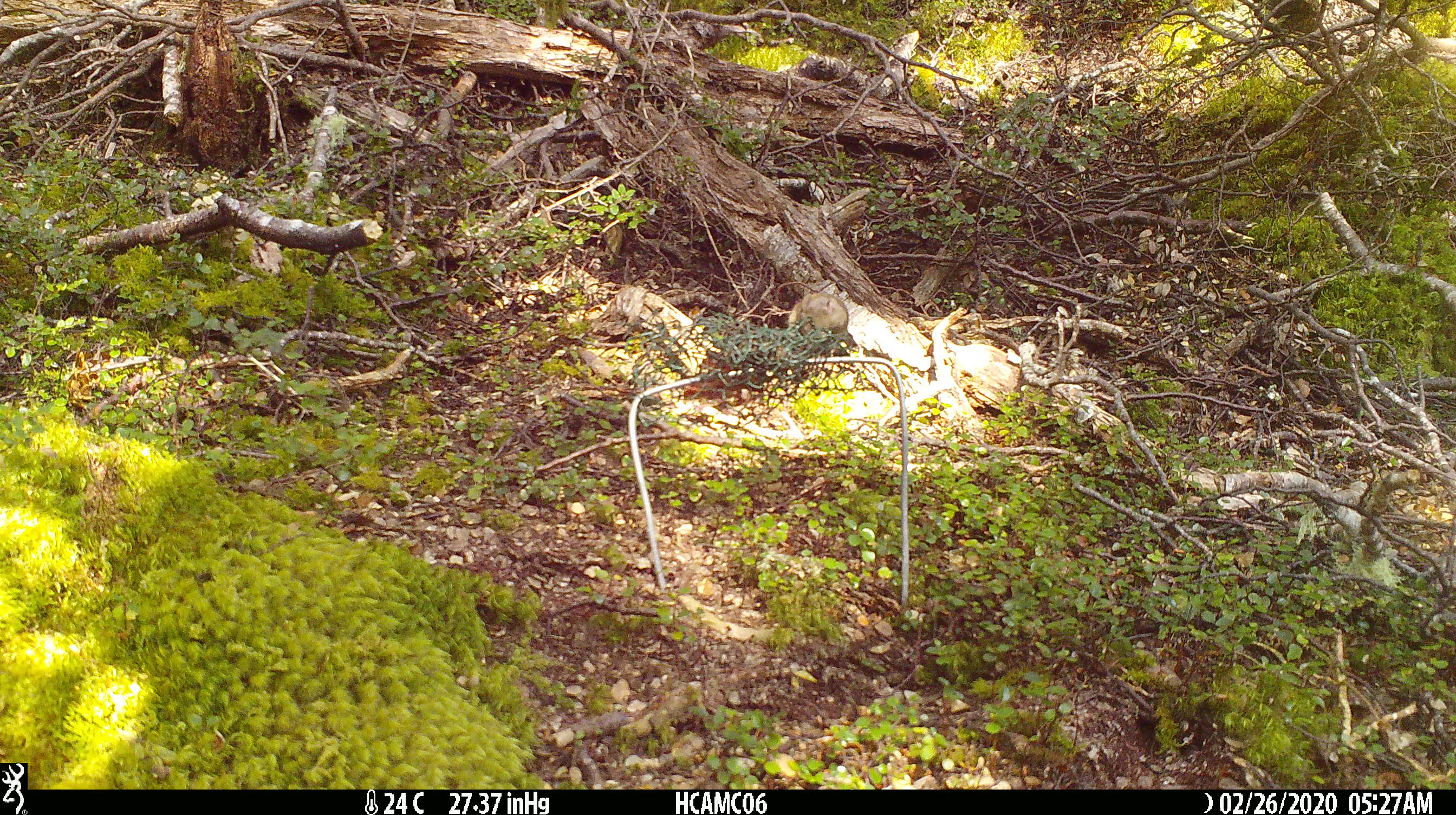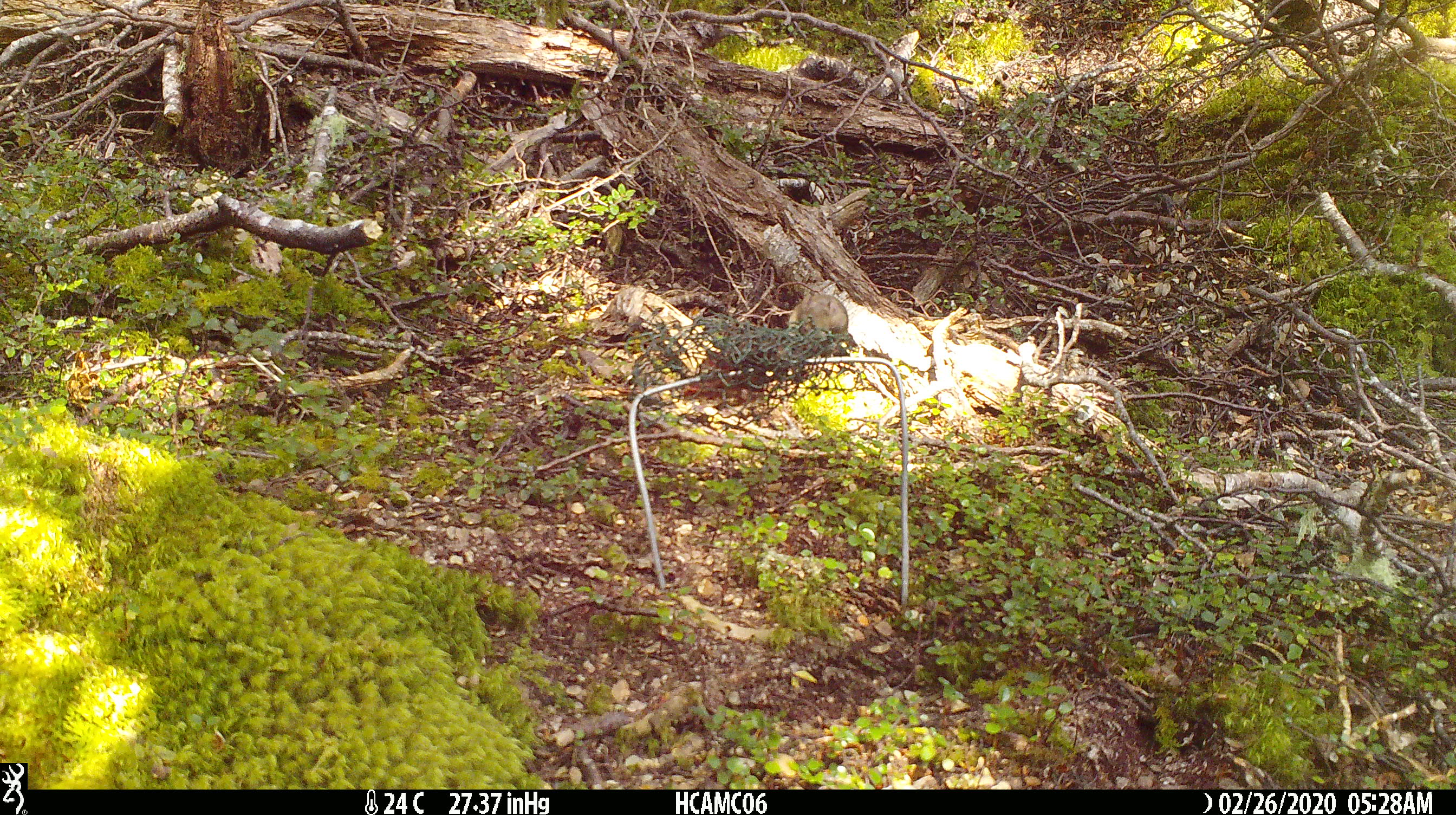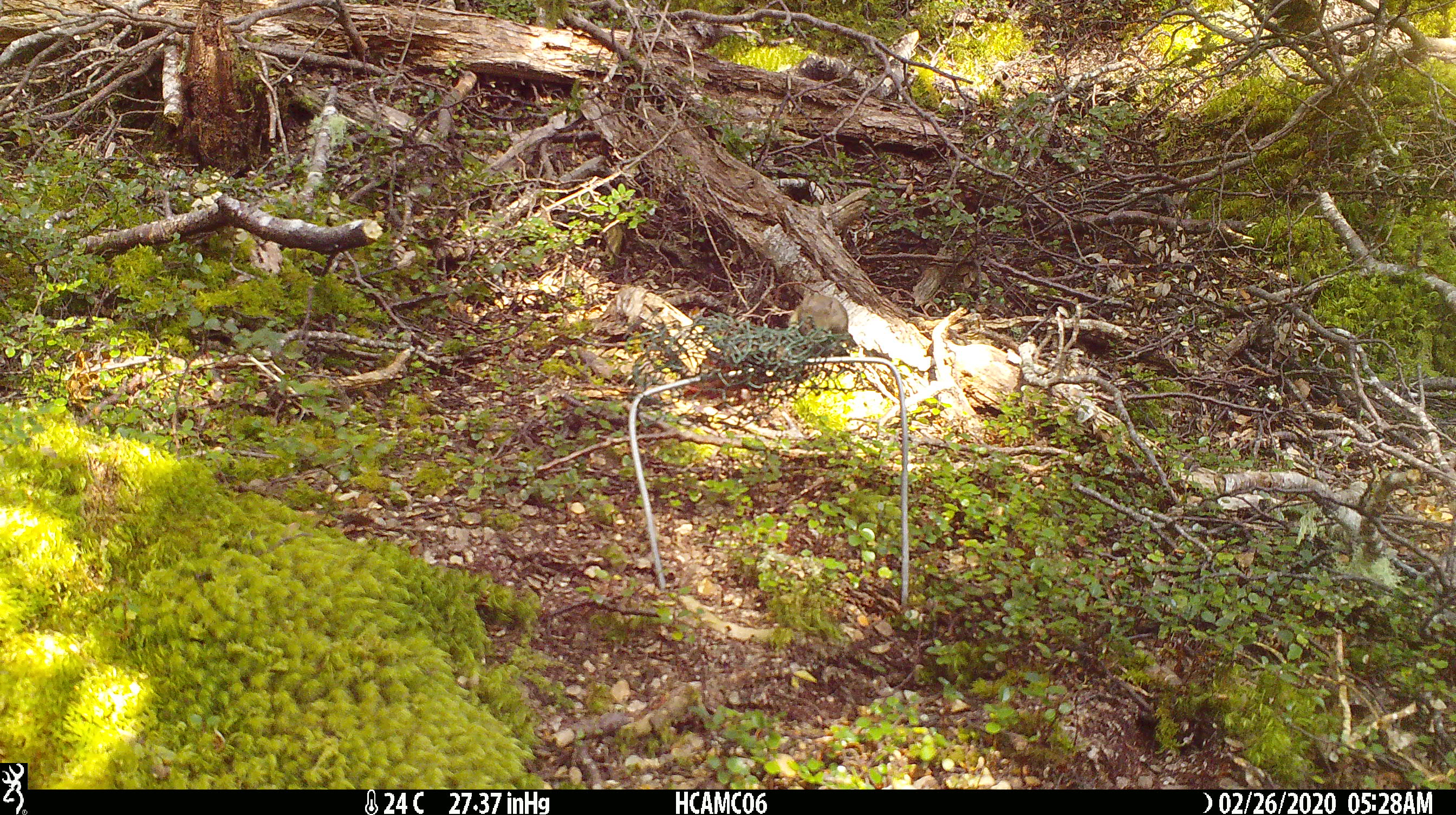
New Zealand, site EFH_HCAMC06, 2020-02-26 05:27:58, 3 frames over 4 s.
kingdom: Animalia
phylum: Chordata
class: Mammalia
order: Rodentia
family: Muridae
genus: Mus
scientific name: Mus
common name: mouse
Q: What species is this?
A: Mouse (Mus).